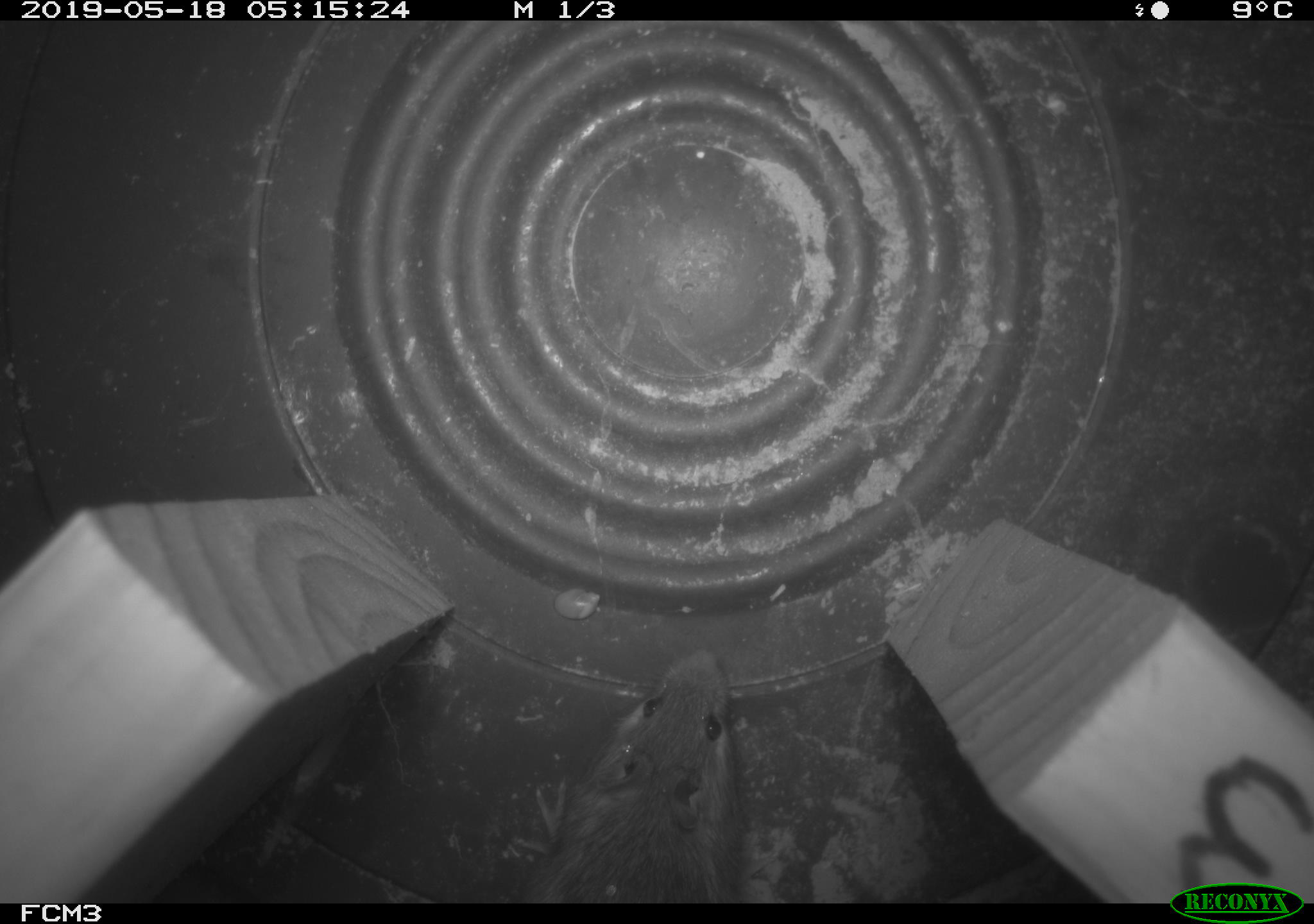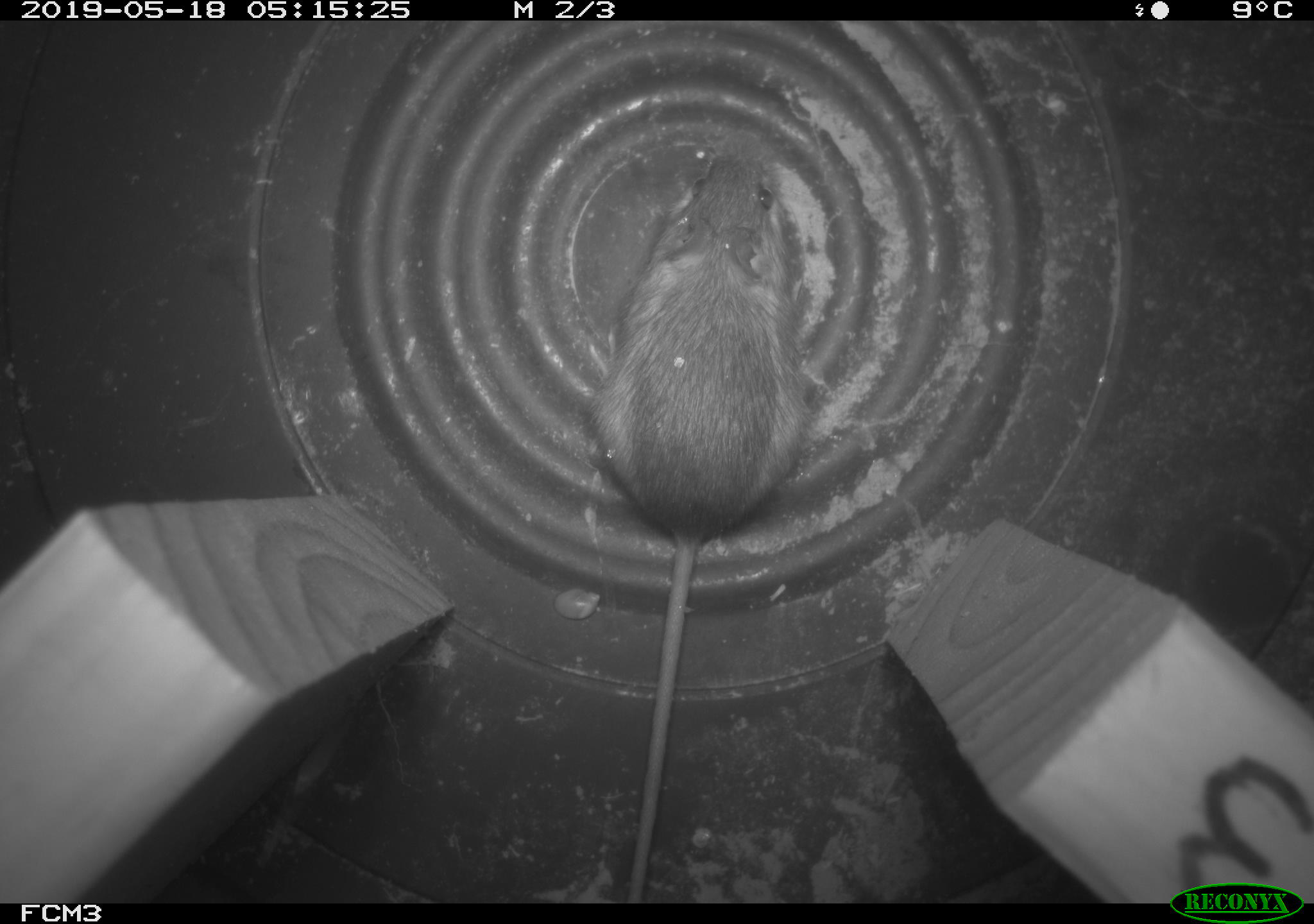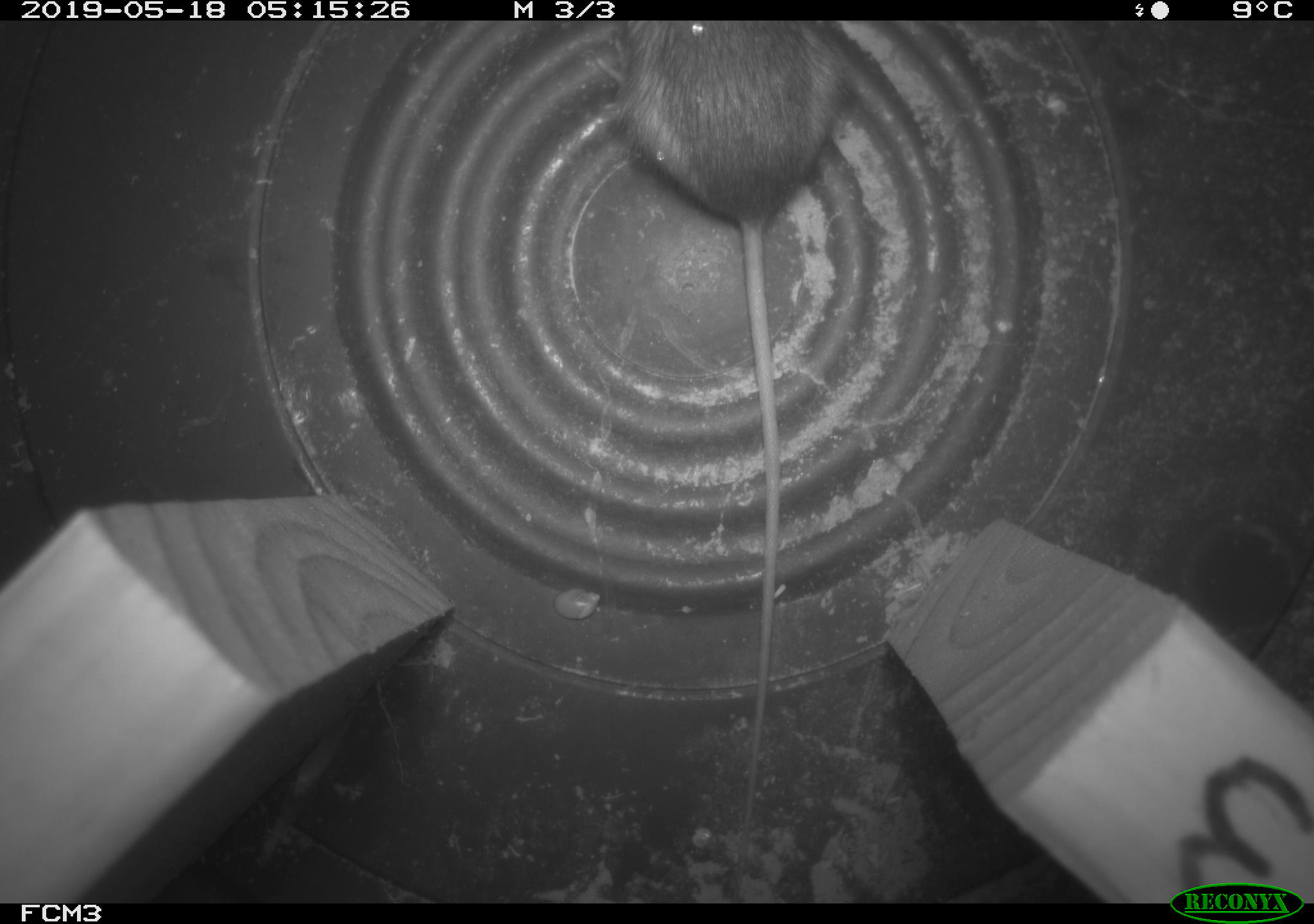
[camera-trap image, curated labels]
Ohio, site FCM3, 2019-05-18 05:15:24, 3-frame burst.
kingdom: Animalia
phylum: Chordata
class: Mammalia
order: Rodentia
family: Zapodidae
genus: Napaeozapus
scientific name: Napaeozapus insignis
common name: woodland jumping mouse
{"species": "woodland jumping mouse (Napaeozapus insignis)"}